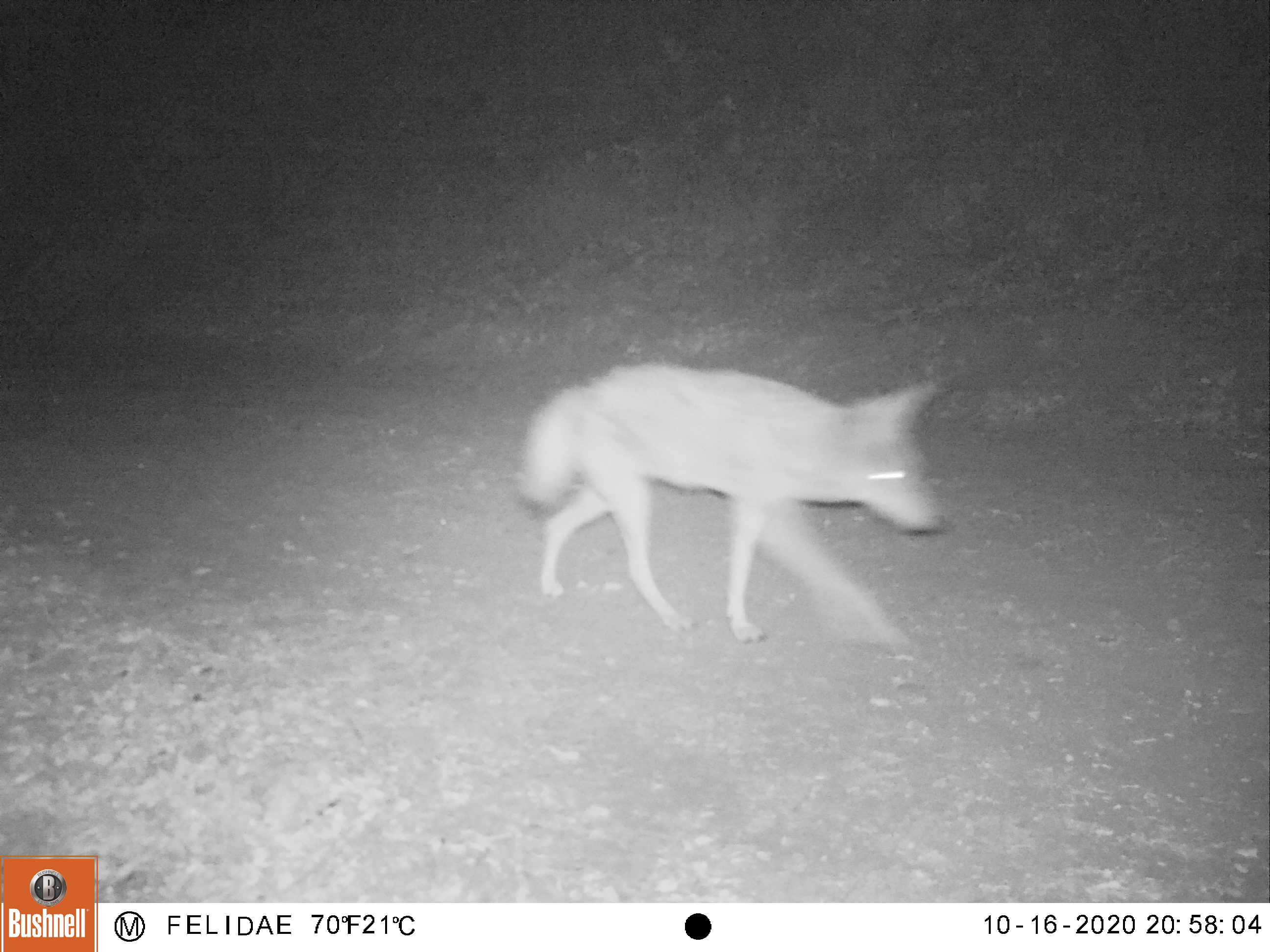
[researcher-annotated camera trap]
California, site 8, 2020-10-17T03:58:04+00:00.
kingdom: Animalia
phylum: Chordata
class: Mammalia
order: Carnivora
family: Canidae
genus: Canis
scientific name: Canis latrans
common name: coyote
Coyote (Canis latrans).